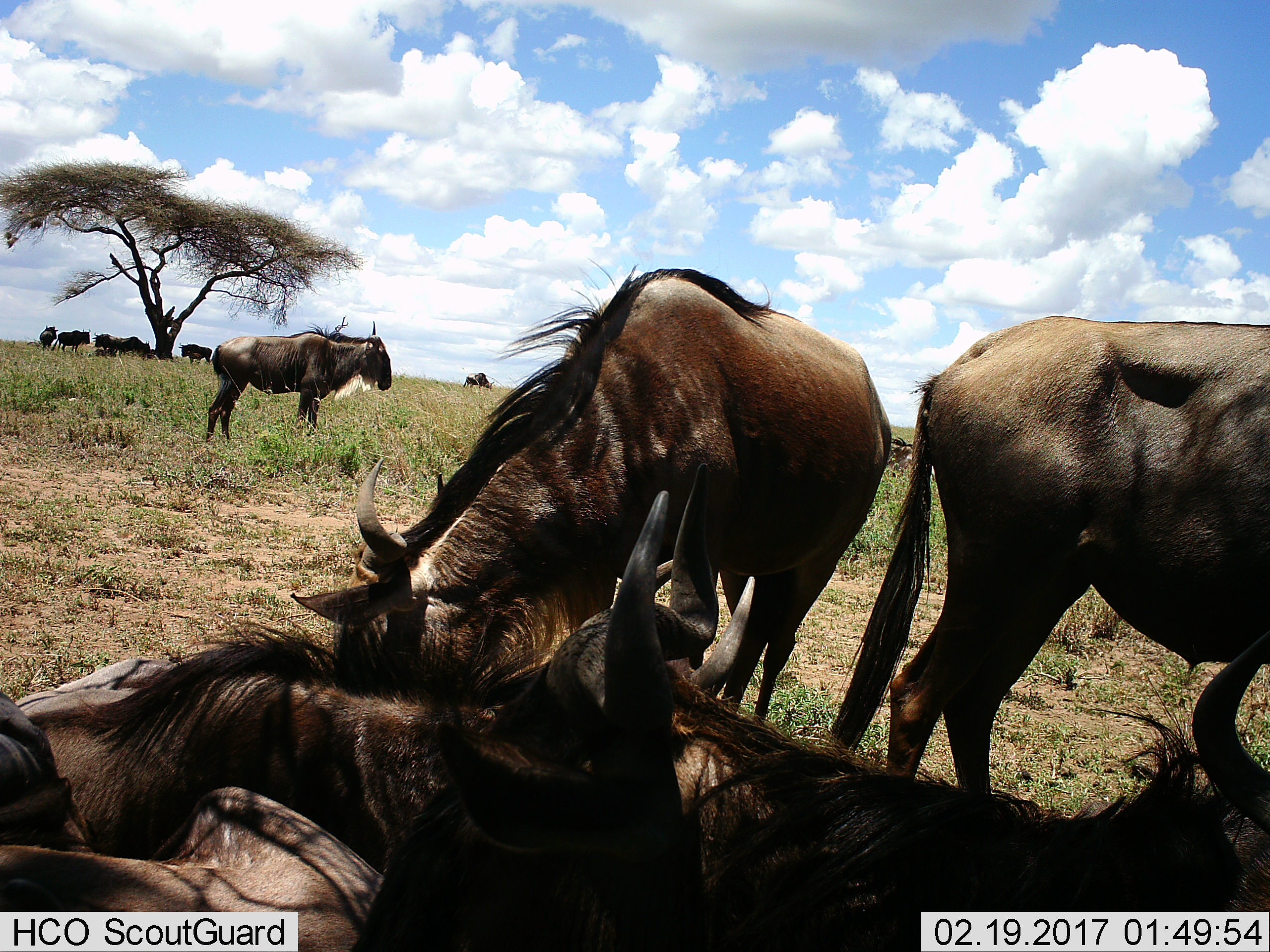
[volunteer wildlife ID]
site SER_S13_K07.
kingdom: Animalia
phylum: Chordata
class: Mammalia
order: Artiodactyla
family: Bovidae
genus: Connochaetes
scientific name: Connochaetes taurinus taurinus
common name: blue wildebeest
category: wildebeestblue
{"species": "wildebeestblue (blue wildebeest) (Connochaetes taurinus taurinus)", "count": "11-50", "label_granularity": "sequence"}